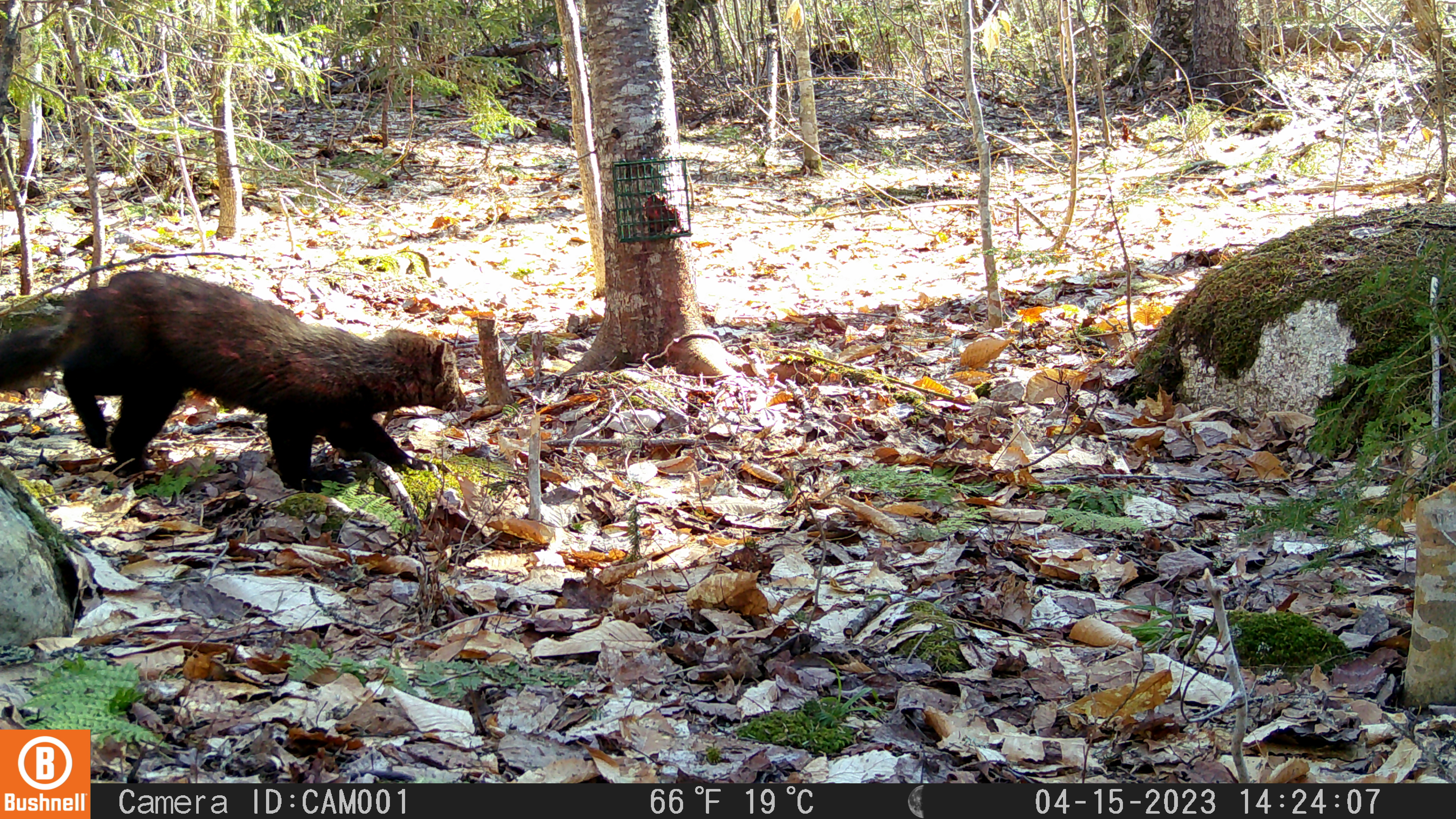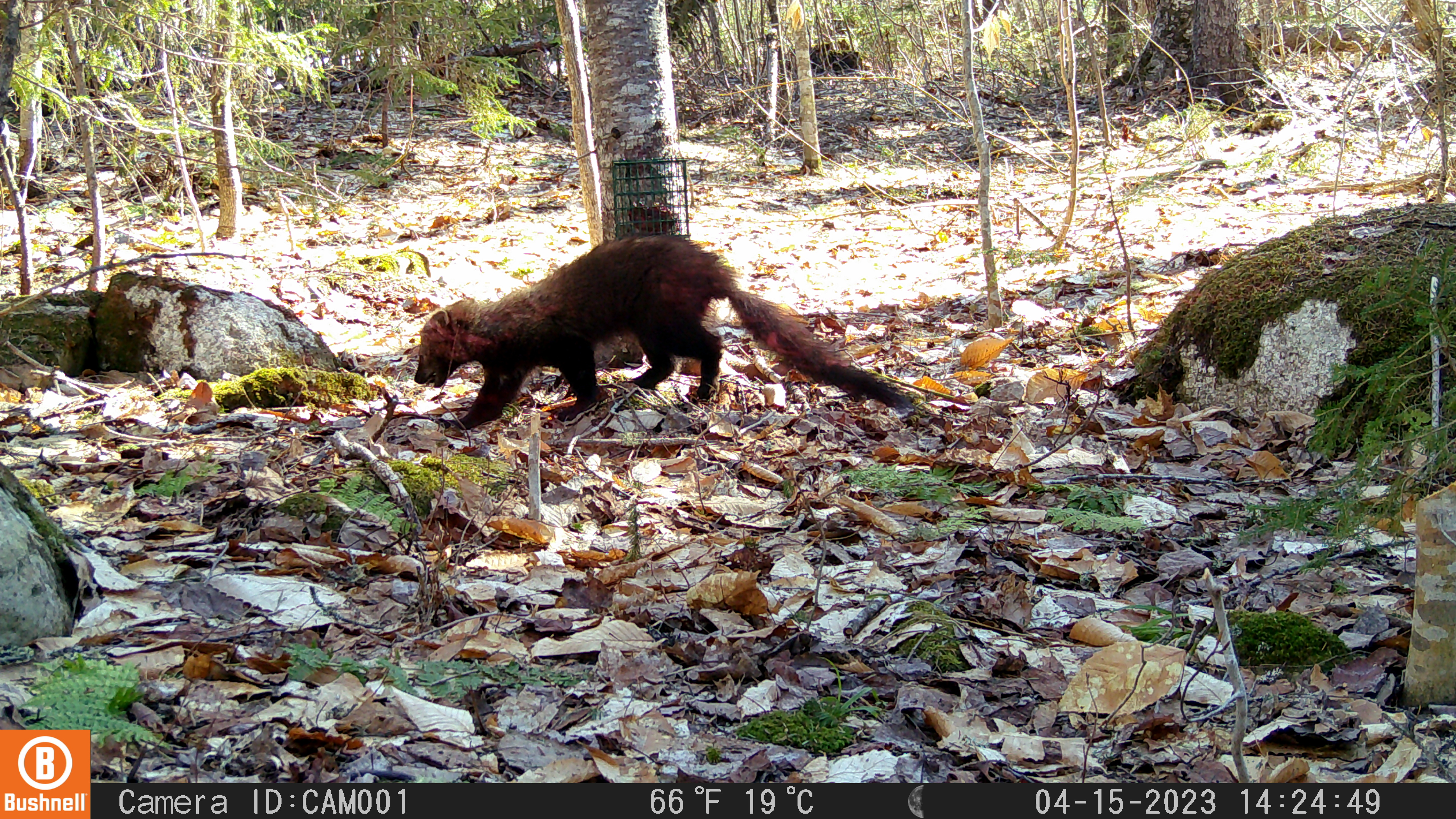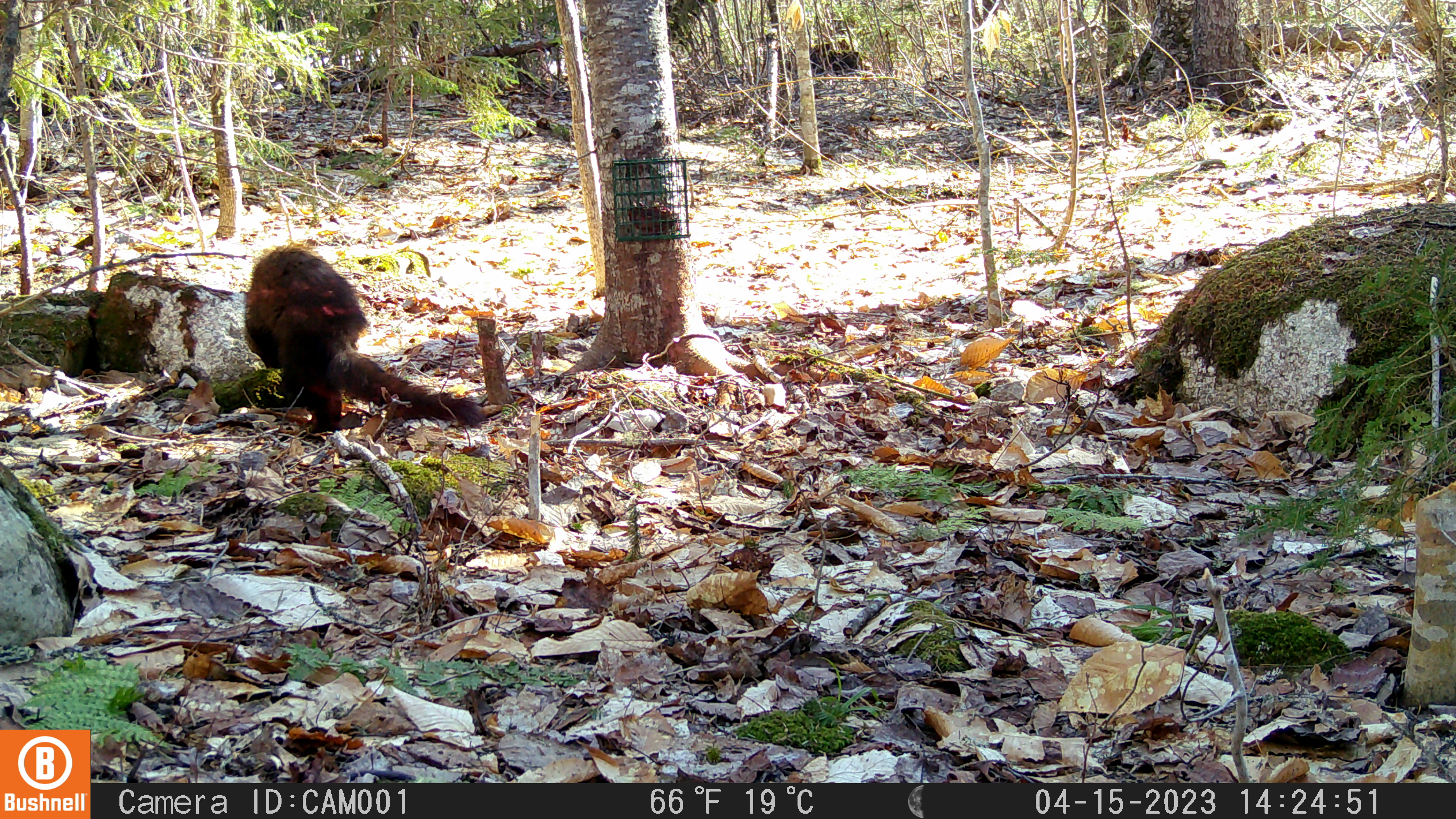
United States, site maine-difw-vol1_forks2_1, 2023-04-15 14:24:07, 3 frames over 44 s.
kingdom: Animalia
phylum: Chordata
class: Mammalia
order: Carnivora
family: Mustelidae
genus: Pekania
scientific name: Pekania pennanti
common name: fisher